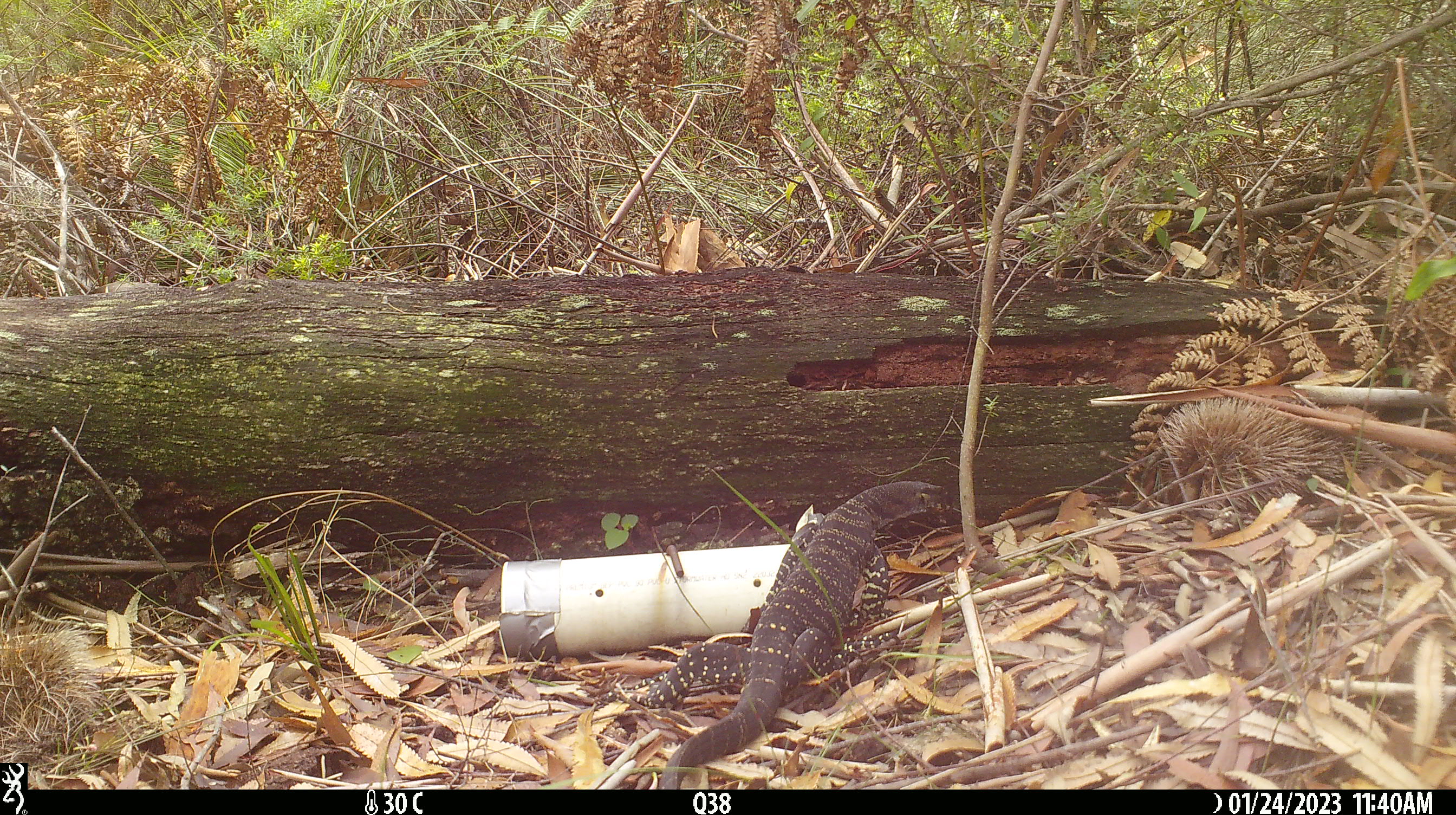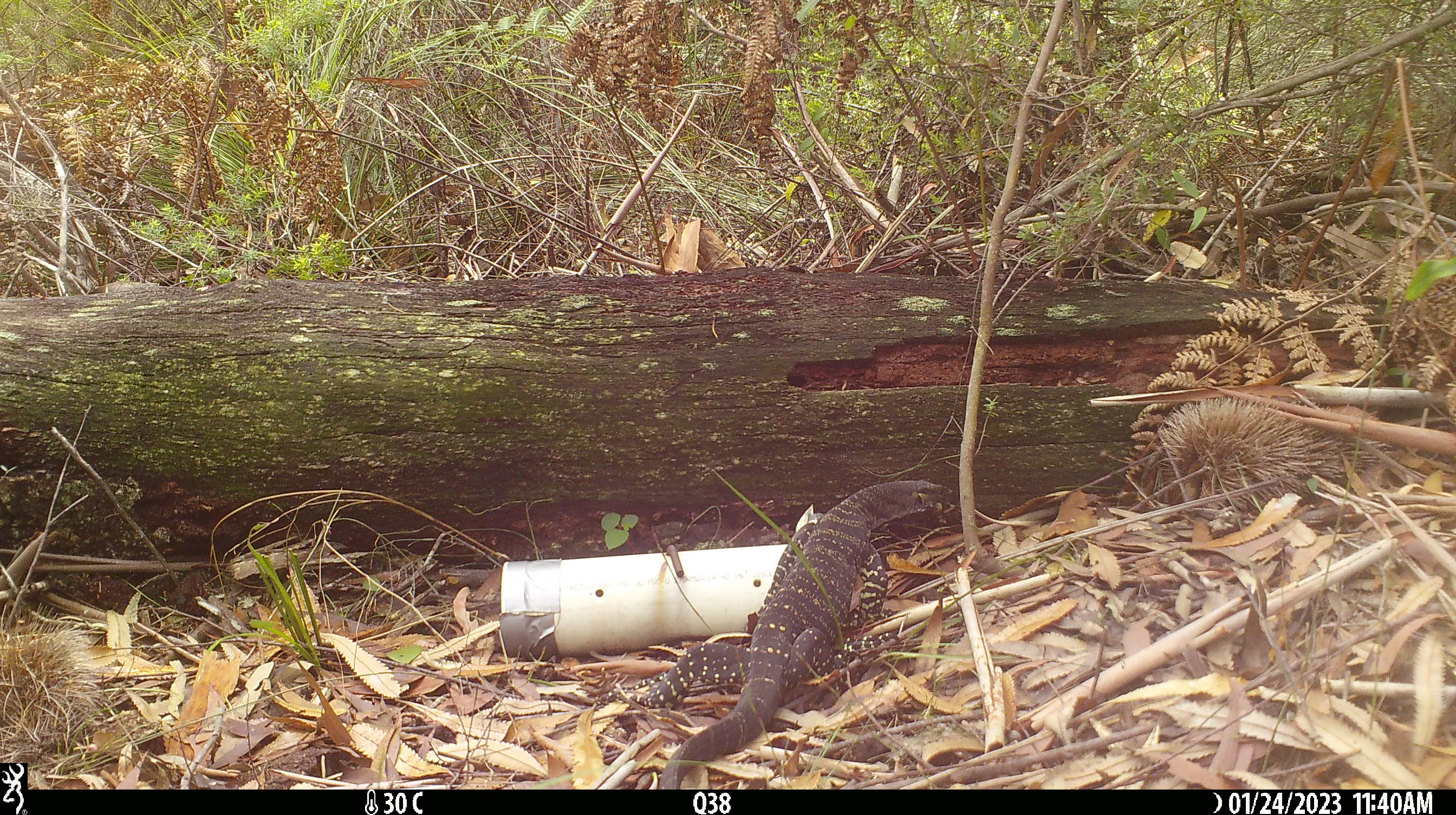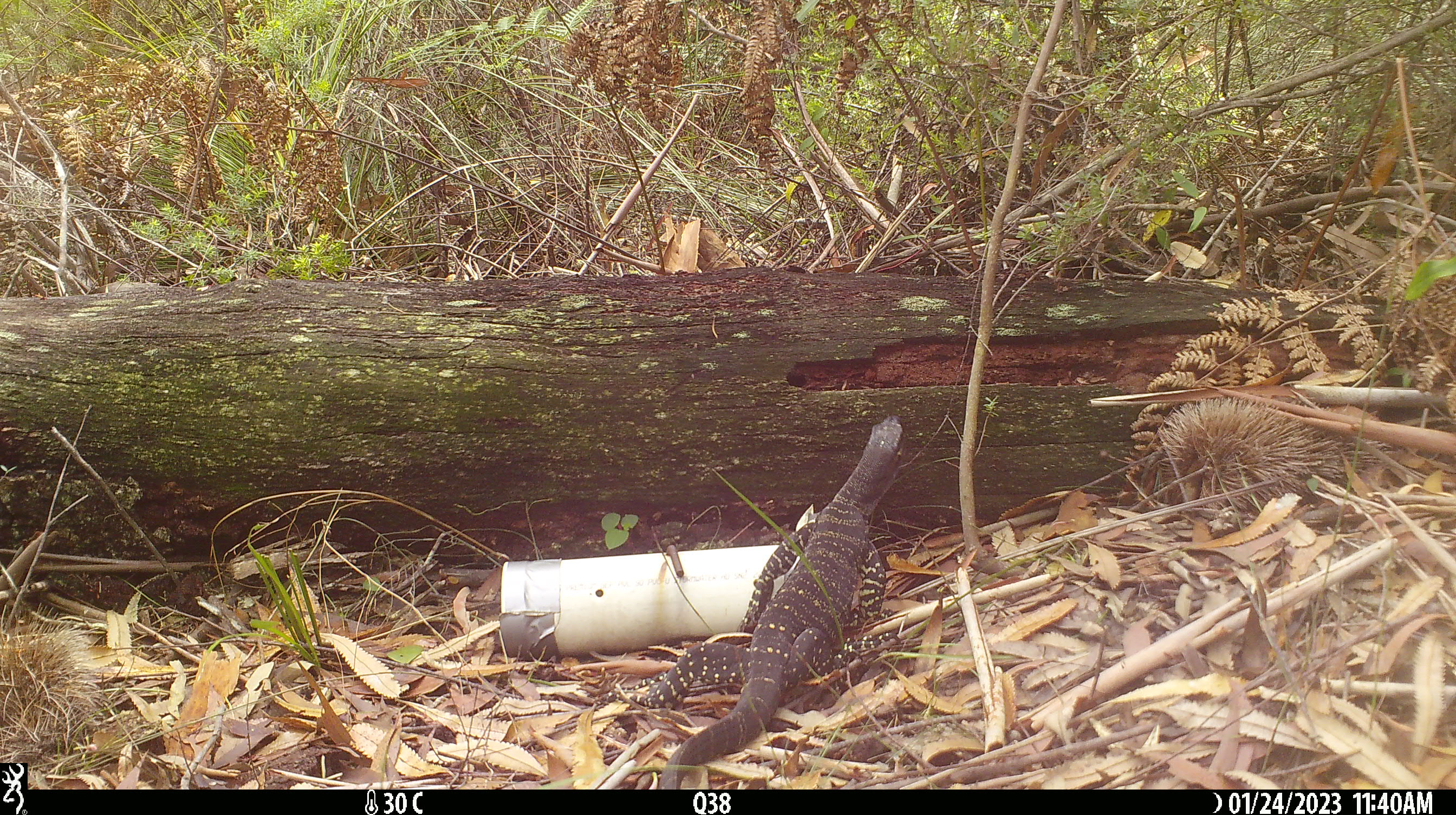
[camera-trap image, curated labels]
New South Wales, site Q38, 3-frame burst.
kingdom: Animalia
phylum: Chordata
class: Reptilia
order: Squamata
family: Varanidae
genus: Varanus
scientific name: Varanus varius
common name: lace monitor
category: goanna